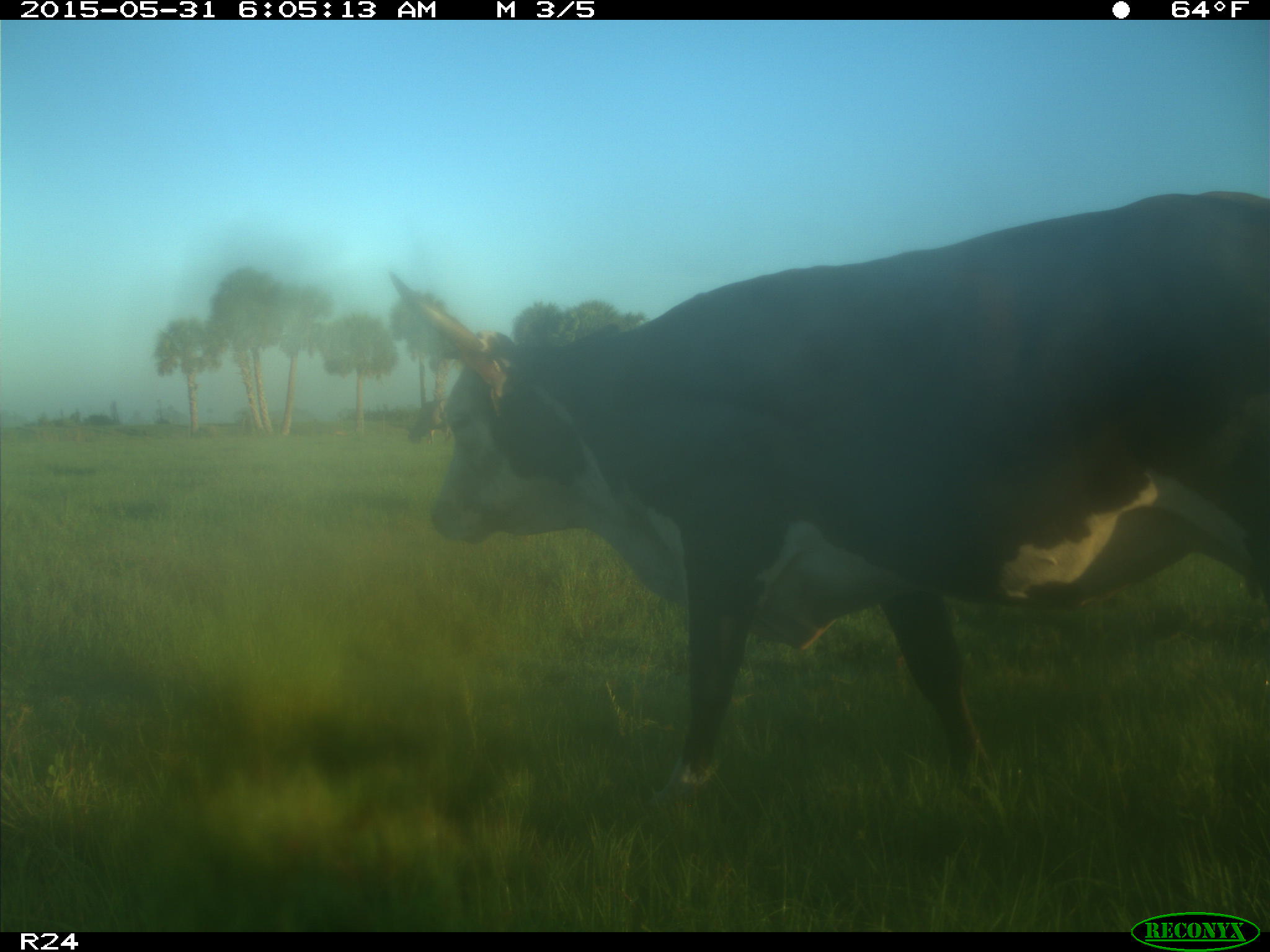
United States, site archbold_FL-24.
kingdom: Animalia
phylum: Chordata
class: Mammalia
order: Artiodactyla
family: Bovidae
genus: Bos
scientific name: Bos taurus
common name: domestic cow